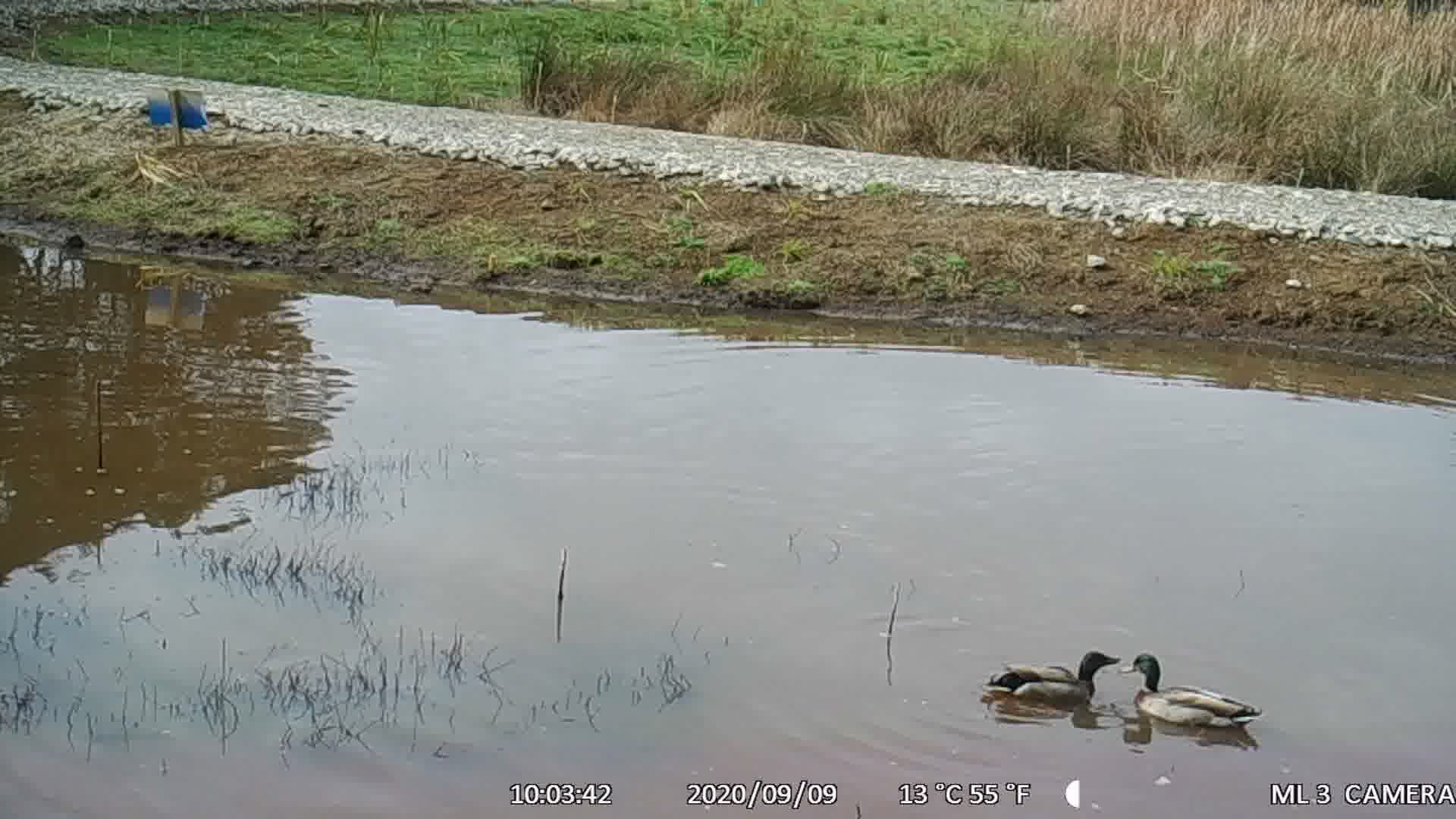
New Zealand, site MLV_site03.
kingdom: Animalia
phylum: Chordata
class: Aves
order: Anseriformes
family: Anatidae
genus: Anas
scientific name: Anas platyrhynchos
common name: mallard